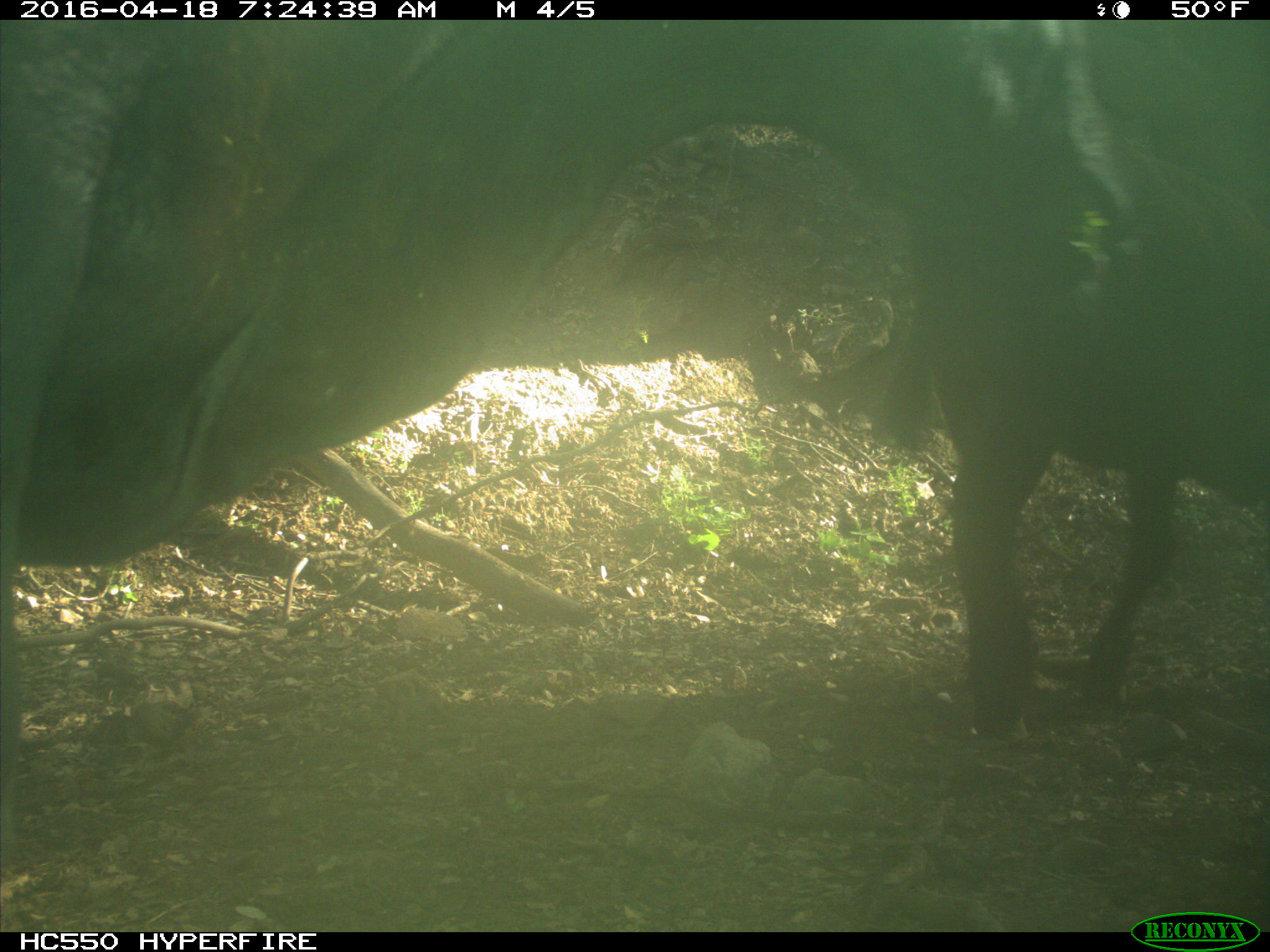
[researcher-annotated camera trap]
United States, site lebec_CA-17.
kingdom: Animalia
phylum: Chordata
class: Mammalia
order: Artiodactyla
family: Bovidae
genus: Bos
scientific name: Bos taurus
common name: domestic cow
Bos taurus (domestic cow).